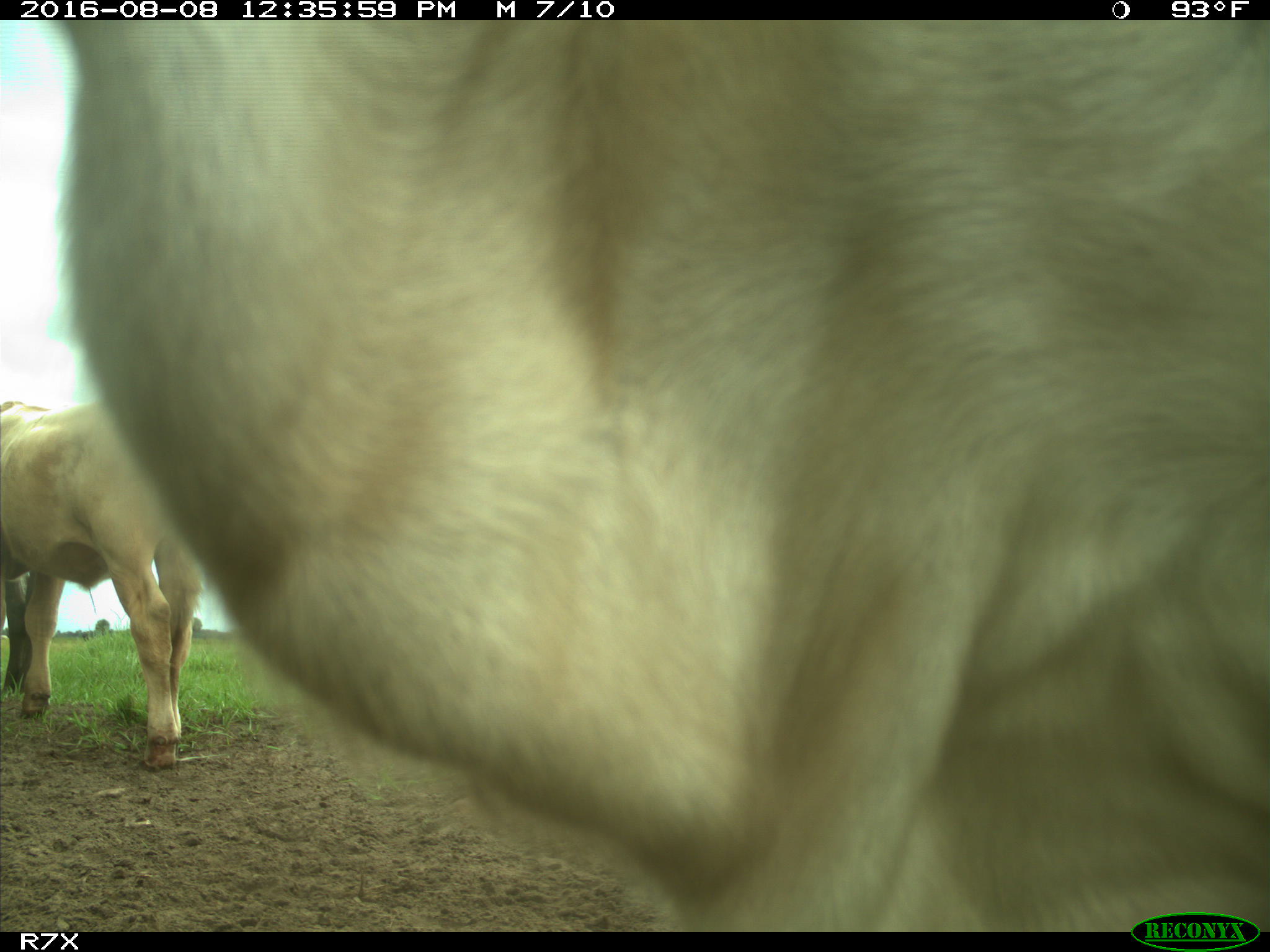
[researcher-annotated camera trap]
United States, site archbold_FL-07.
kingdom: Animalia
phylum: Chordata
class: Mammalia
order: Artiodactyla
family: Bovidae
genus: Bos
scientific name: Bos taurus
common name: domestic cow